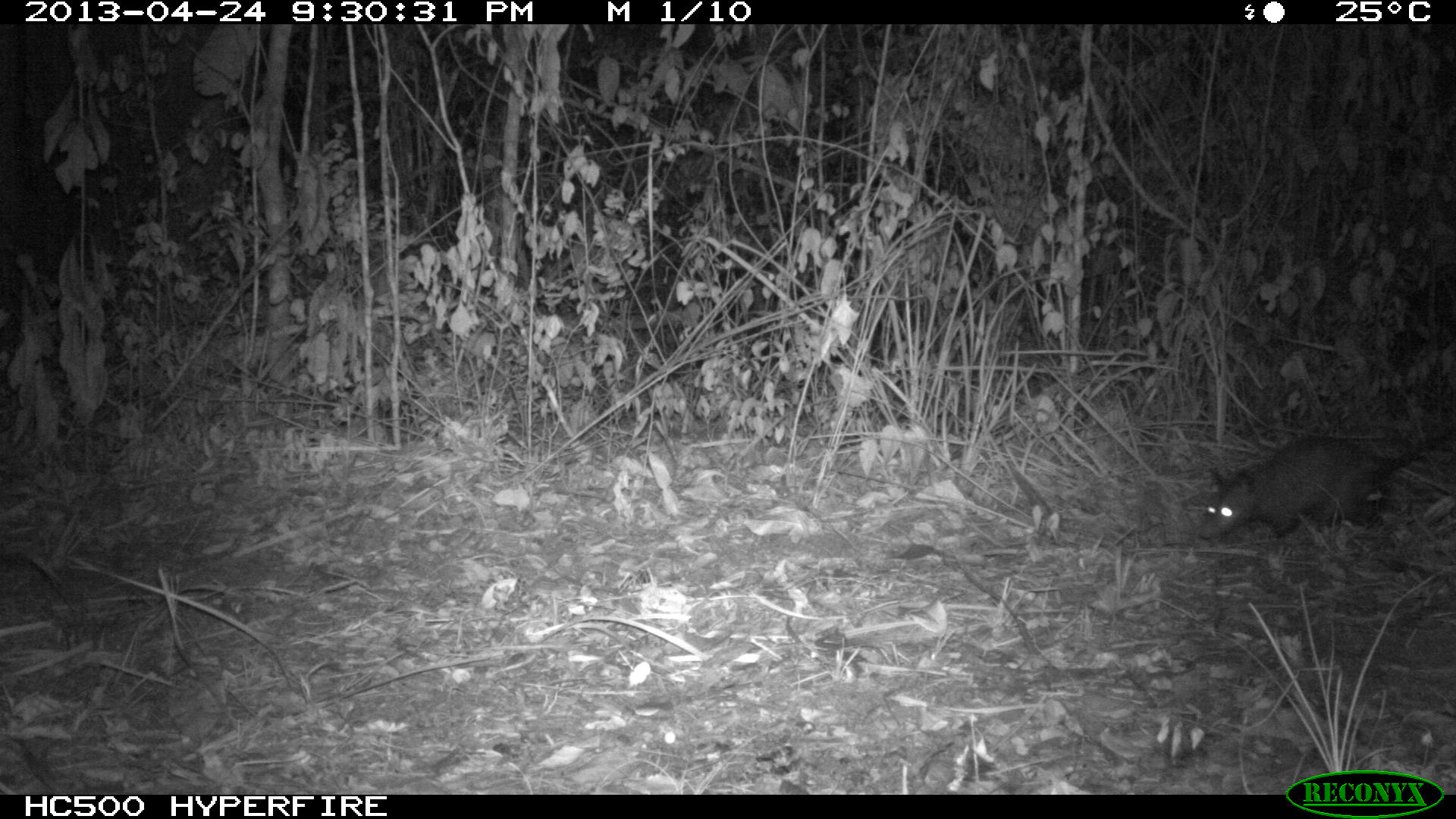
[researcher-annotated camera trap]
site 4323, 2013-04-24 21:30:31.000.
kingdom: Animalia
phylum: Chordata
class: Mammalia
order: Didelphimorphia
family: Didelphidae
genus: Didelphis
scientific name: Didelphis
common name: american opossums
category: didelphis sp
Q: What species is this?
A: Didelphis sp (american opossums) (Didelphis).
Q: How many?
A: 1.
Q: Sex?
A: Female.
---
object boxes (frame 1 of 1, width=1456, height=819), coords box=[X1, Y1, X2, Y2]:
didelphis sp: box=[1198, 429, 1455, 537]